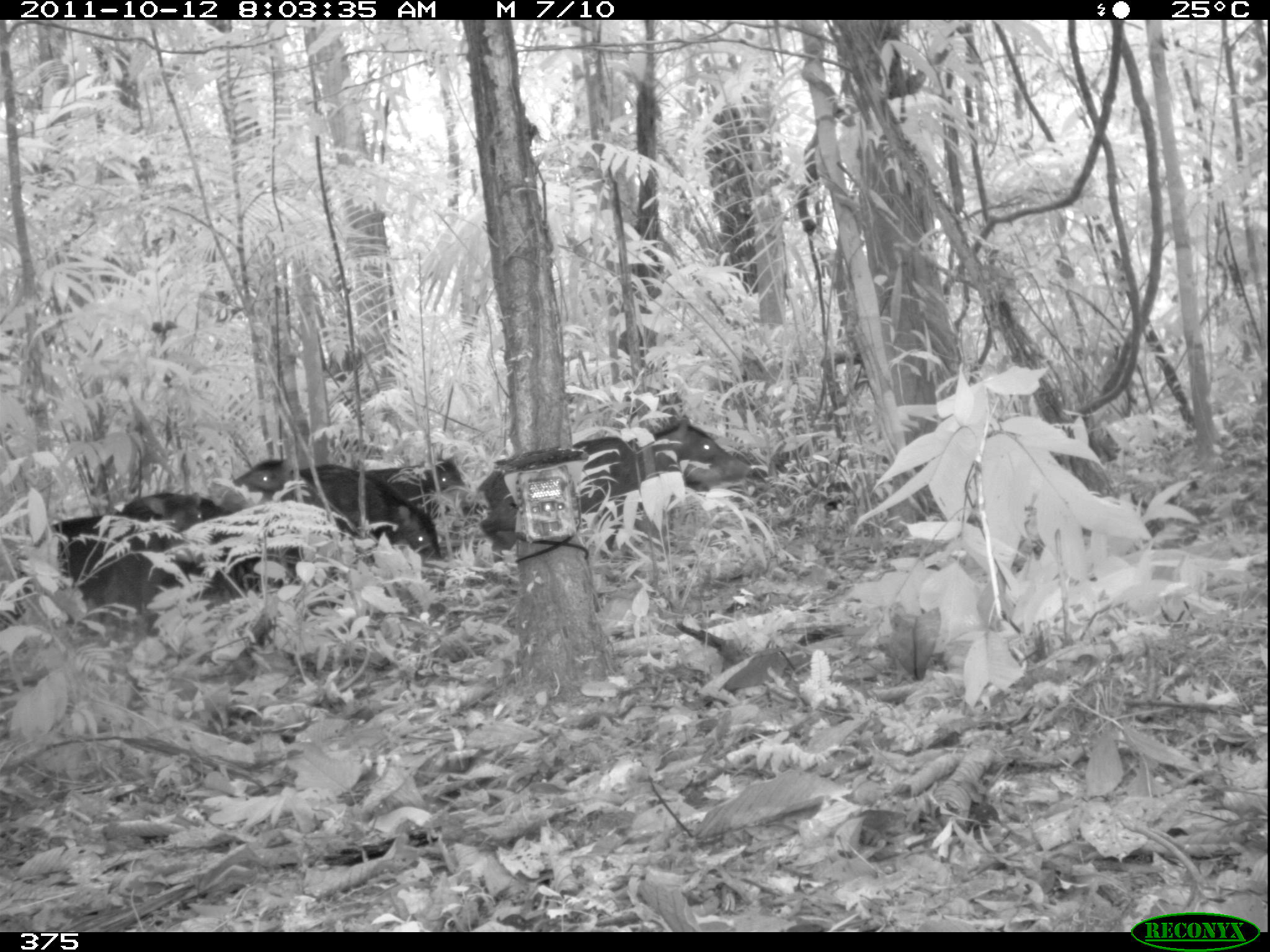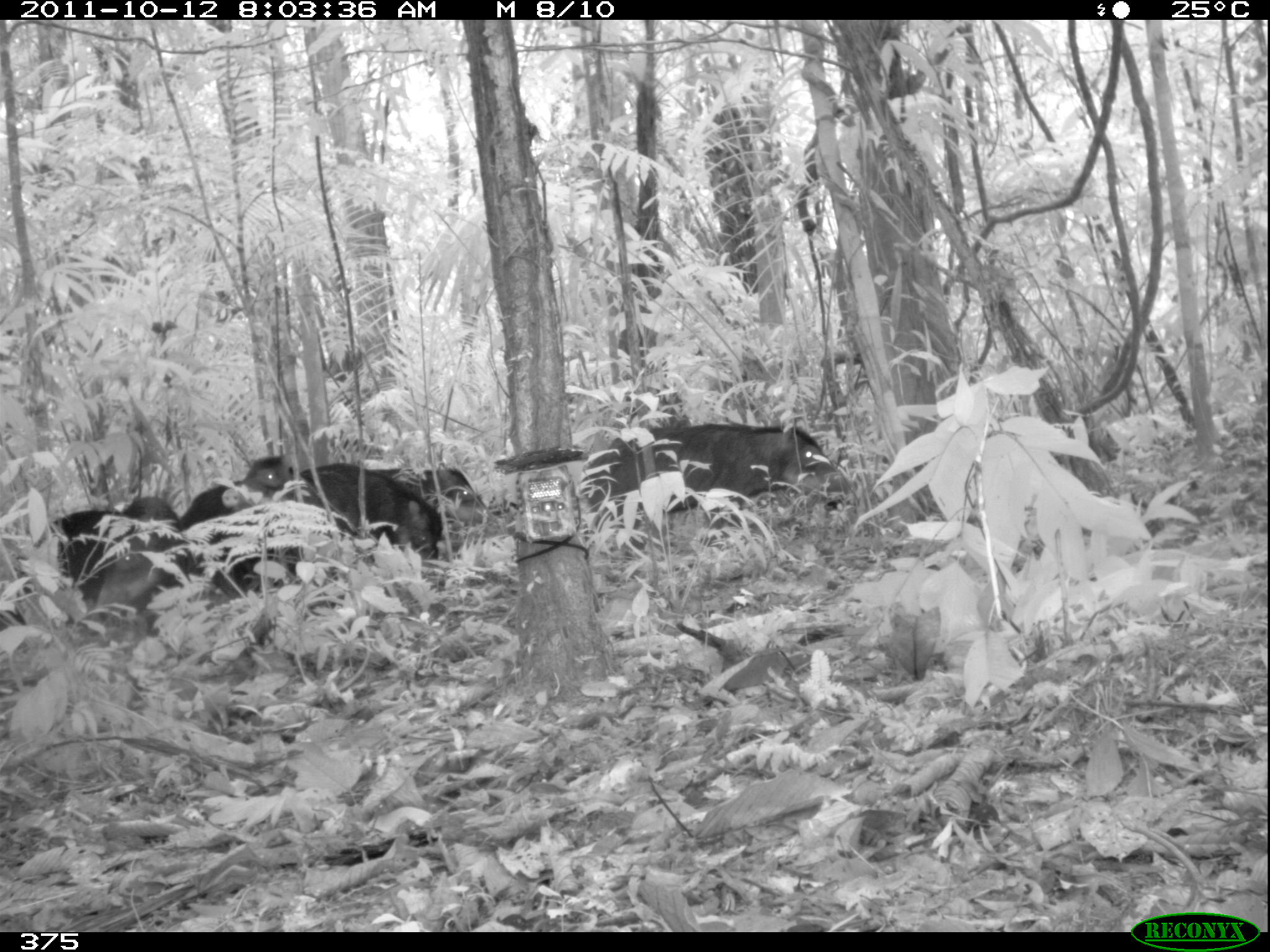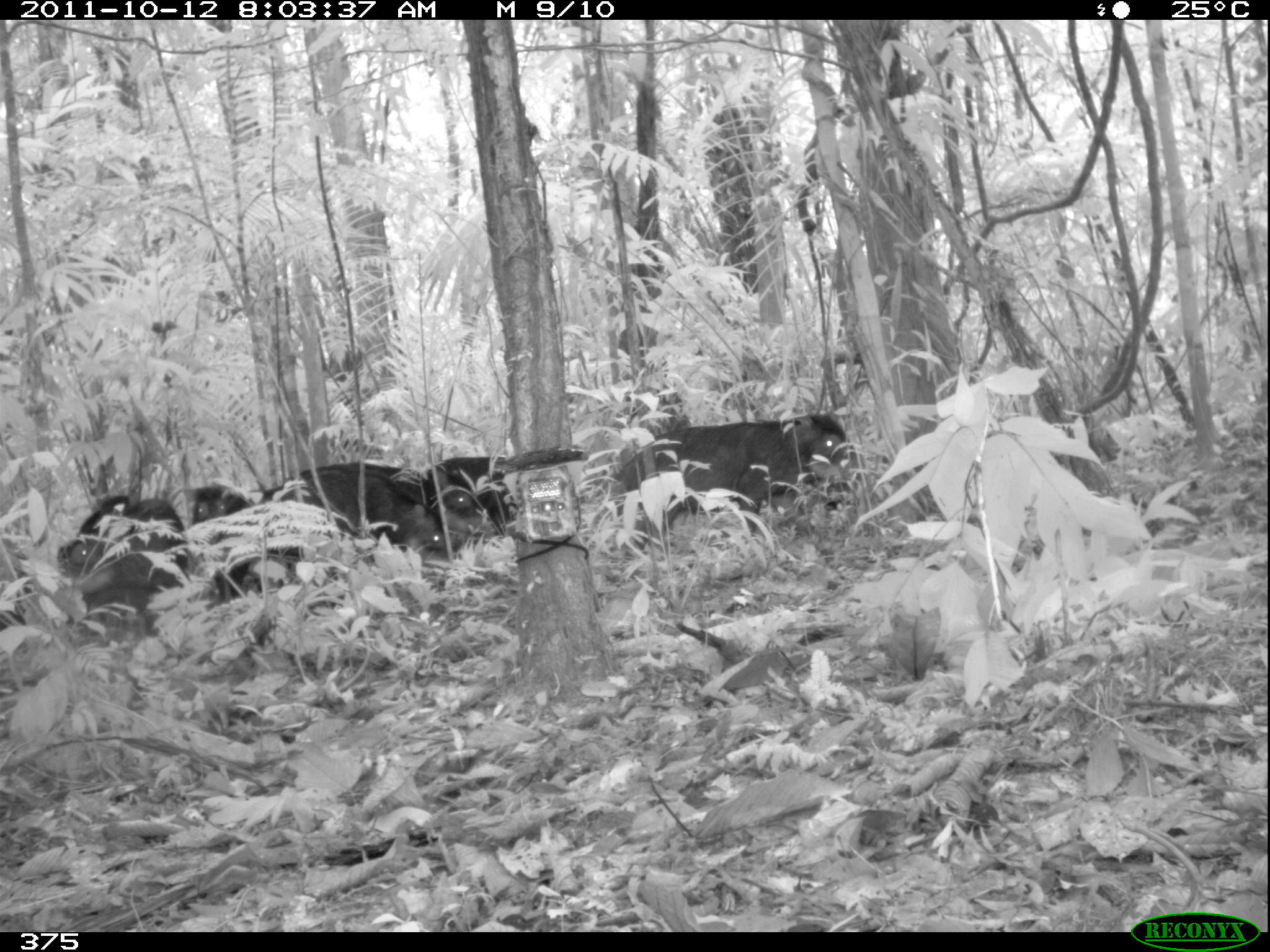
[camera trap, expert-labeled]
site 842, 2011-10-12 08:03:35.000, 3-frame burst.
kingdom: Animalia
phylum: Chordata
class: Mammalia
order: Artiodactyla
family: Tayassuidae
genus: Tayassu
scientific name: Tayassu pecari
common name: white-lipped peccary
Tayassu pecari (white-lipped peccary).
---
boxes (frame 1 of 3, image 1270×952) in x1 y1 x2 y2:
tayassu pecari: 476 436 677 563; 0 509 166 646; 292 463 441 569; 233 458 375 566; 114 490 205 603; 626 415 753 494; 201 495 286 599; 364 458 479 516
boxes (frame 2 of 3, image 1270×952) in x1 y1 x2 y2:
tayassu pecari: 581 424 859 528; 276 463 443 584; 179 456 293 597; 2 507 121 626; 95 497 181 619; 365 469 492 529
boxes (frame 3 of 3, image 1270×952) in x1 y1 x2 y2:
tayassu pecari: 612 416 859 554; 256 465 445 592; 55 492 191 646; 377 466 494 556; 189 484 256 601; 432 456 520 536